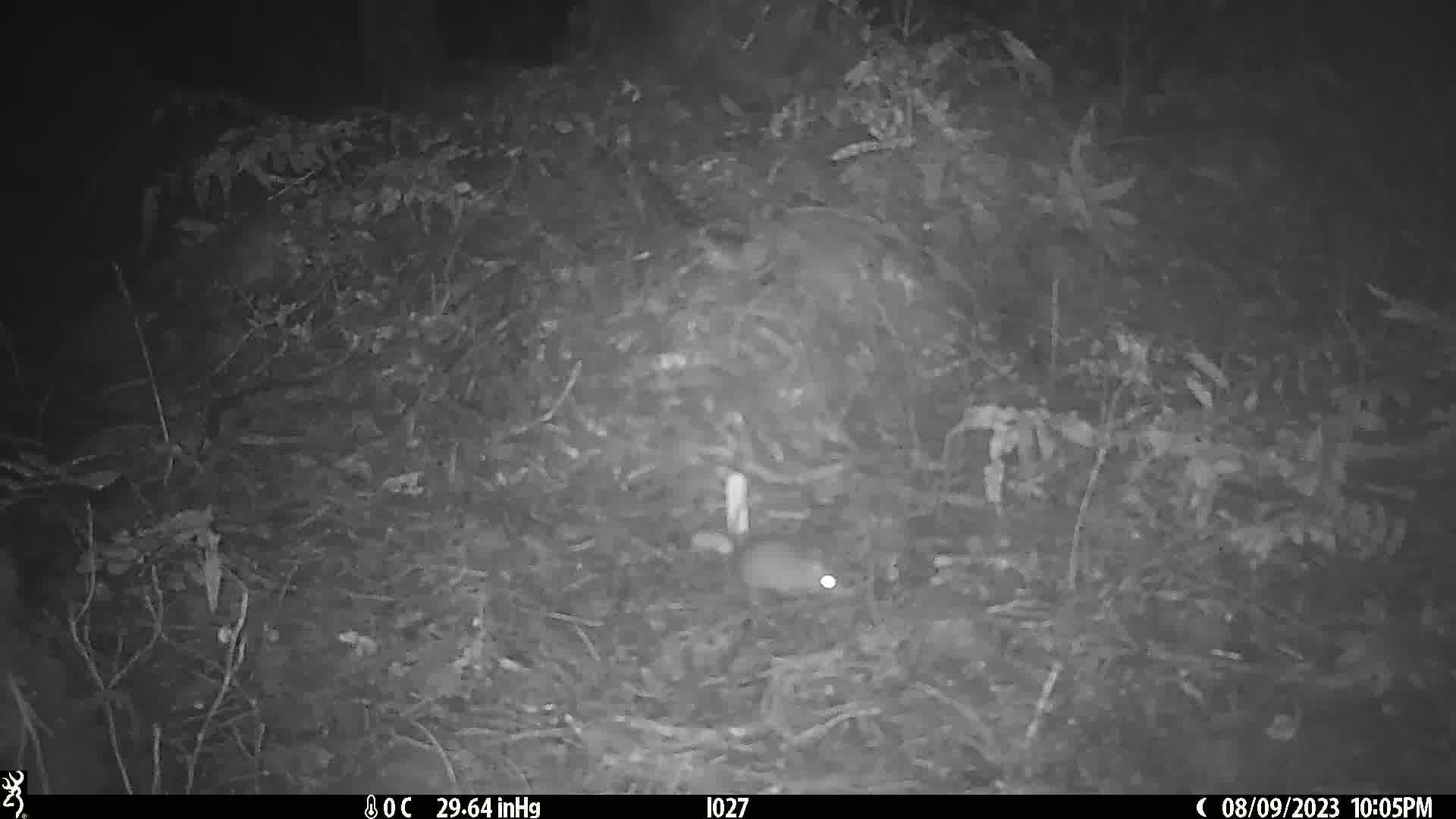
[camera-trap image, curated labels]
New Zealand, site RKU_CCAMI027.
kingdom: Animalia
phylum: Chordata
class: Mammalia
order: Rodentia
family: Muridae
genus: Rattus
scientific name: Rattus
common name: rat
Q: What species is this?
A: Rat (Rattus).